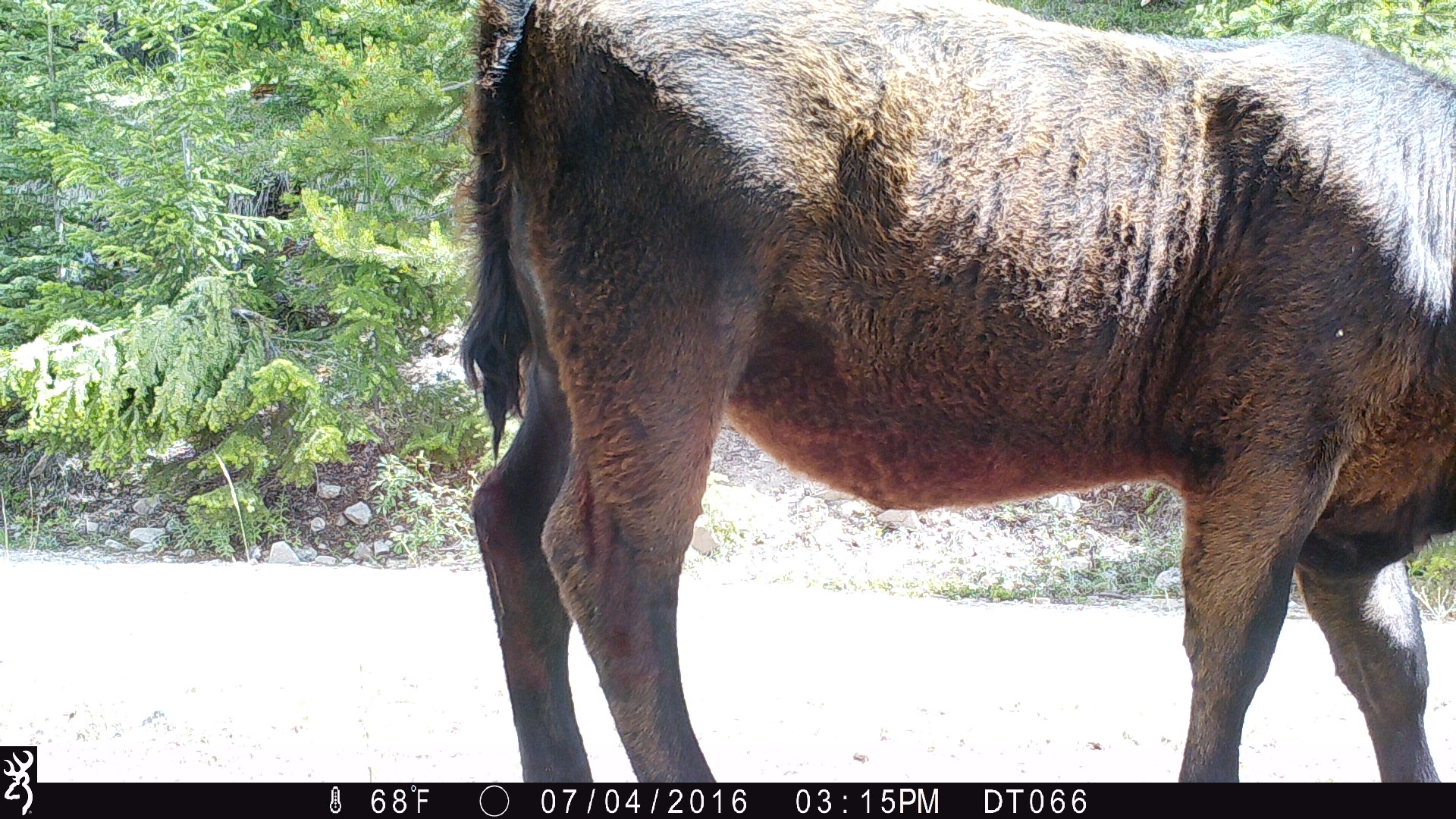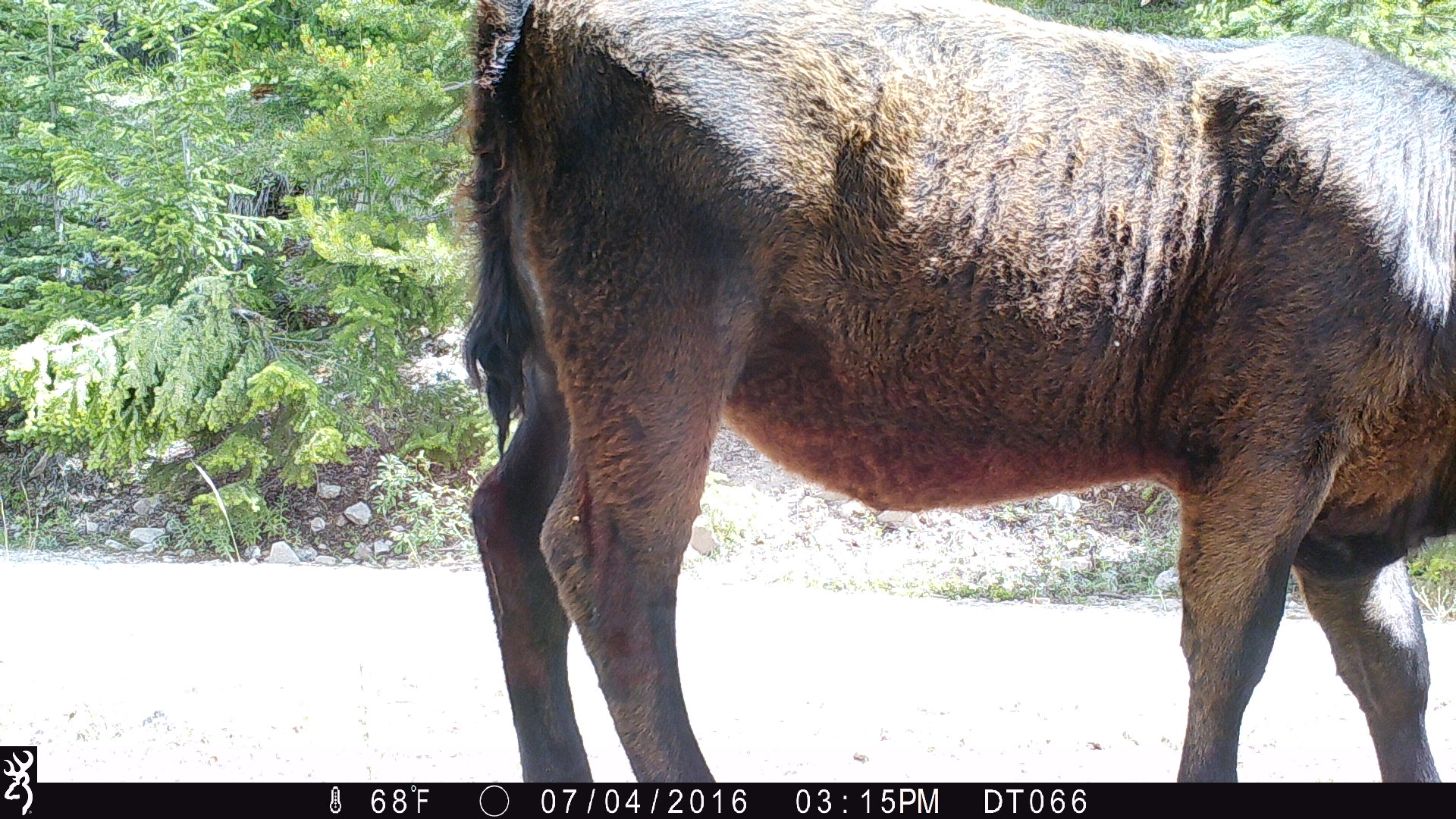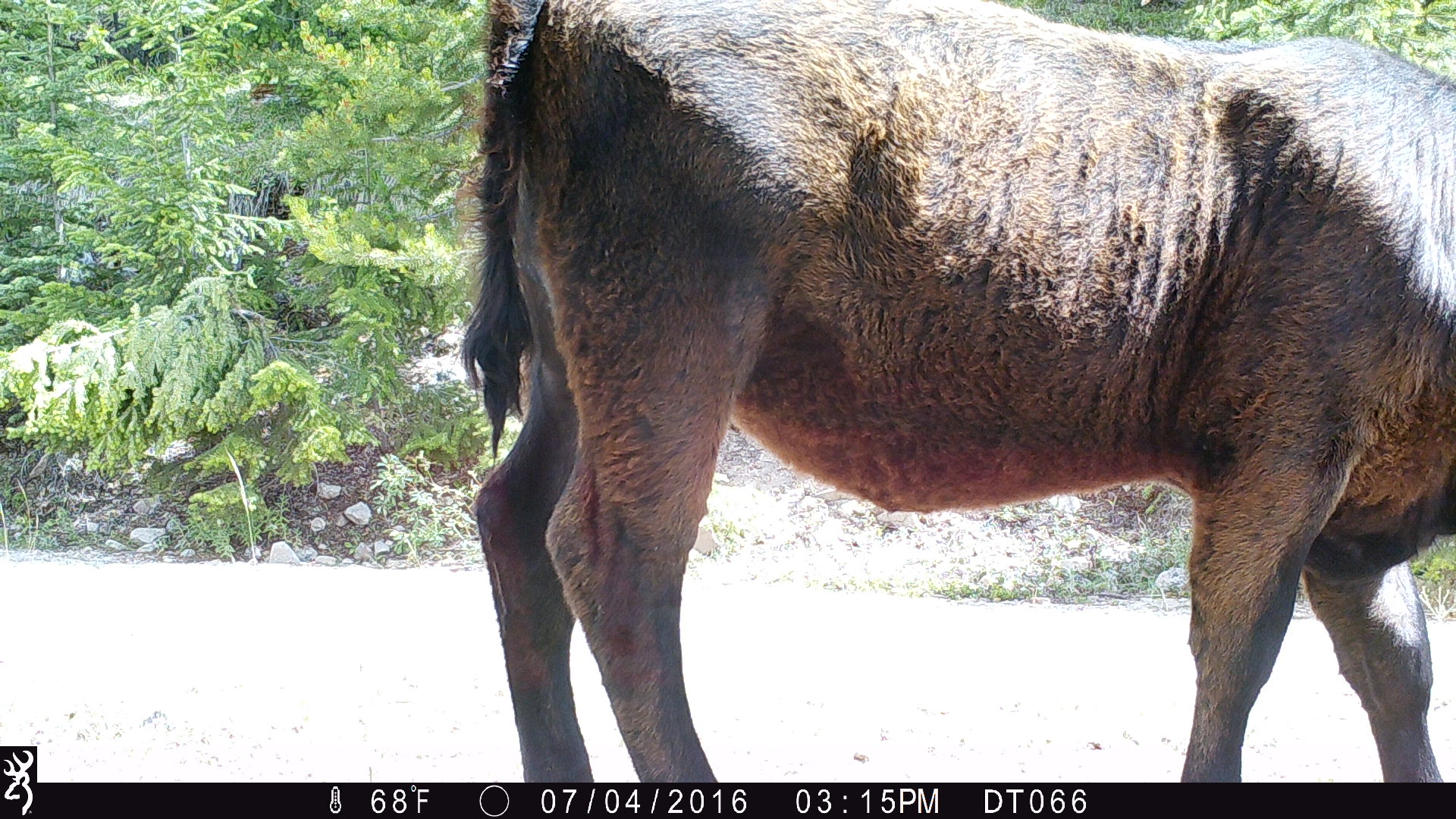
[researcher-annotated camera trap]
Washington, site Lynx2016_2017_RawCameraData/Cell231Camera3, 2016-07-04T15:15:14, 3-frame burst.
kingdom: Animalia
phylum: Chordata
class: Mammalia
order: Artiodactyla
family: Bovidae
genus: Bos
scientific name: Bos taurus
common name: domestic cattle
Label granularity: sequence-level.